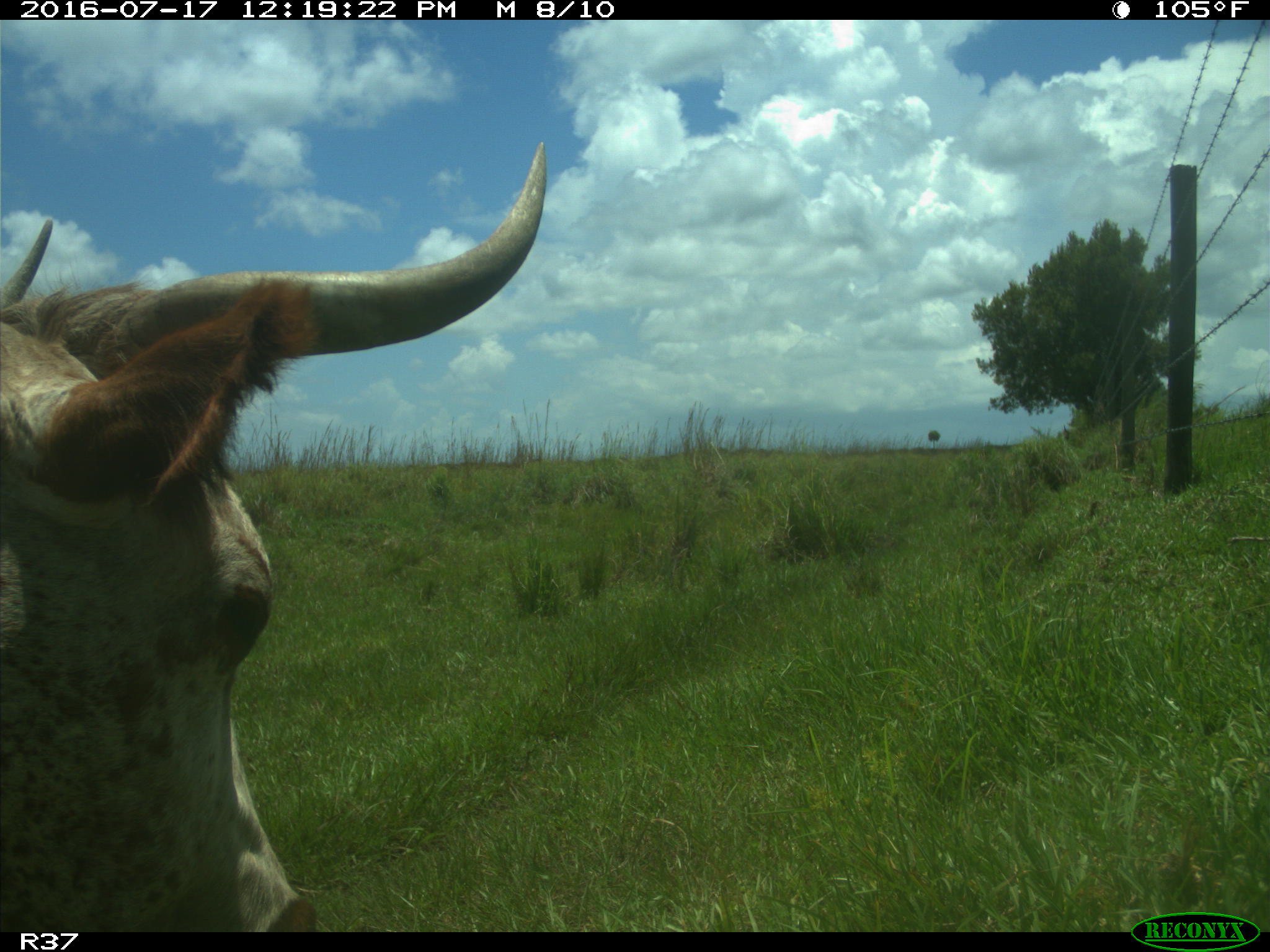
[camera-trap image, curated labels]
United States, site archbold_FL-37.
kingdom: Animalia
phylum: Chordata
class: Mammalia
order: Artiodactyla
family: Bovidae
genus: Bos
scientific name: Bos taurus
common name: domestic cow